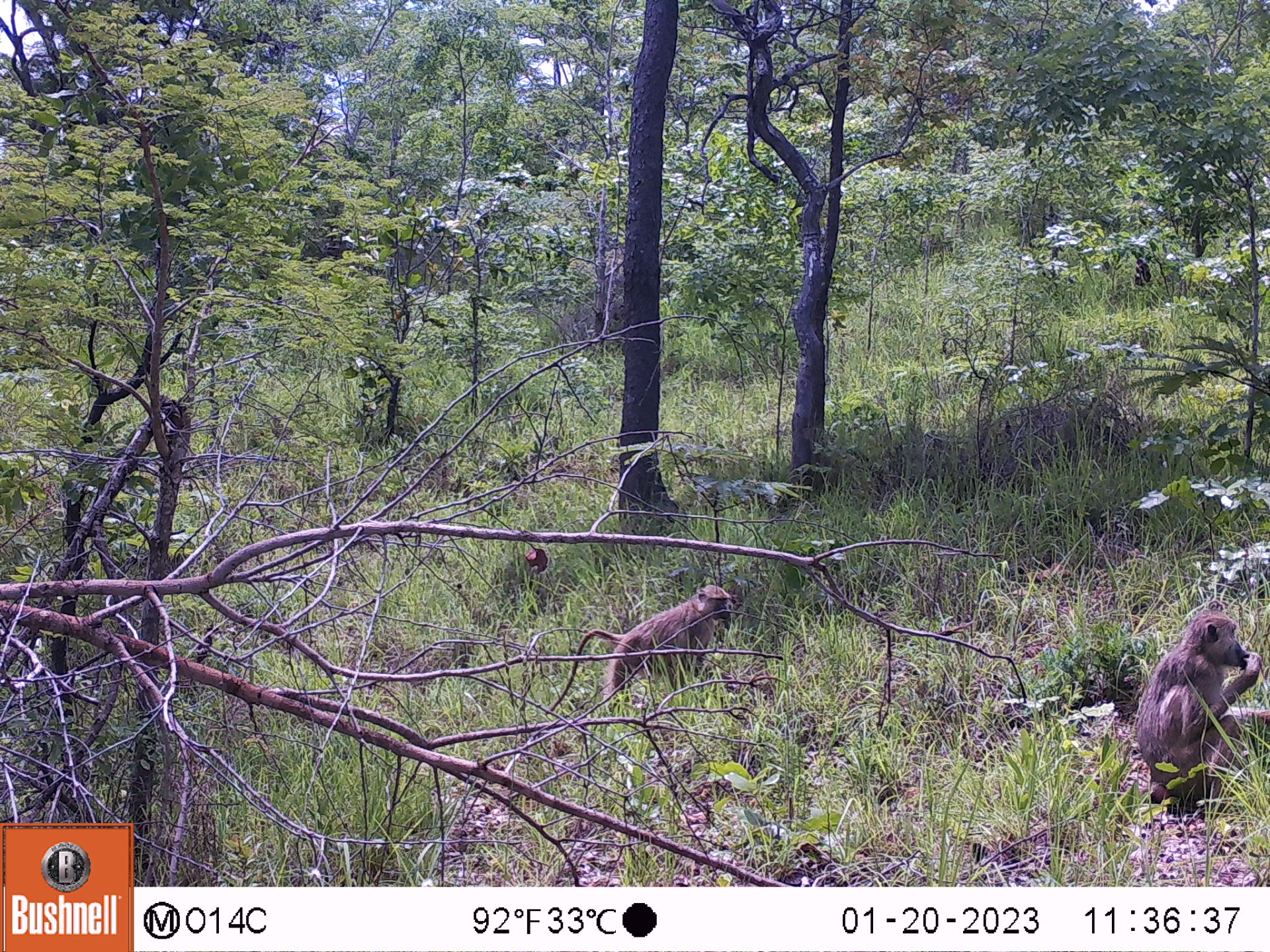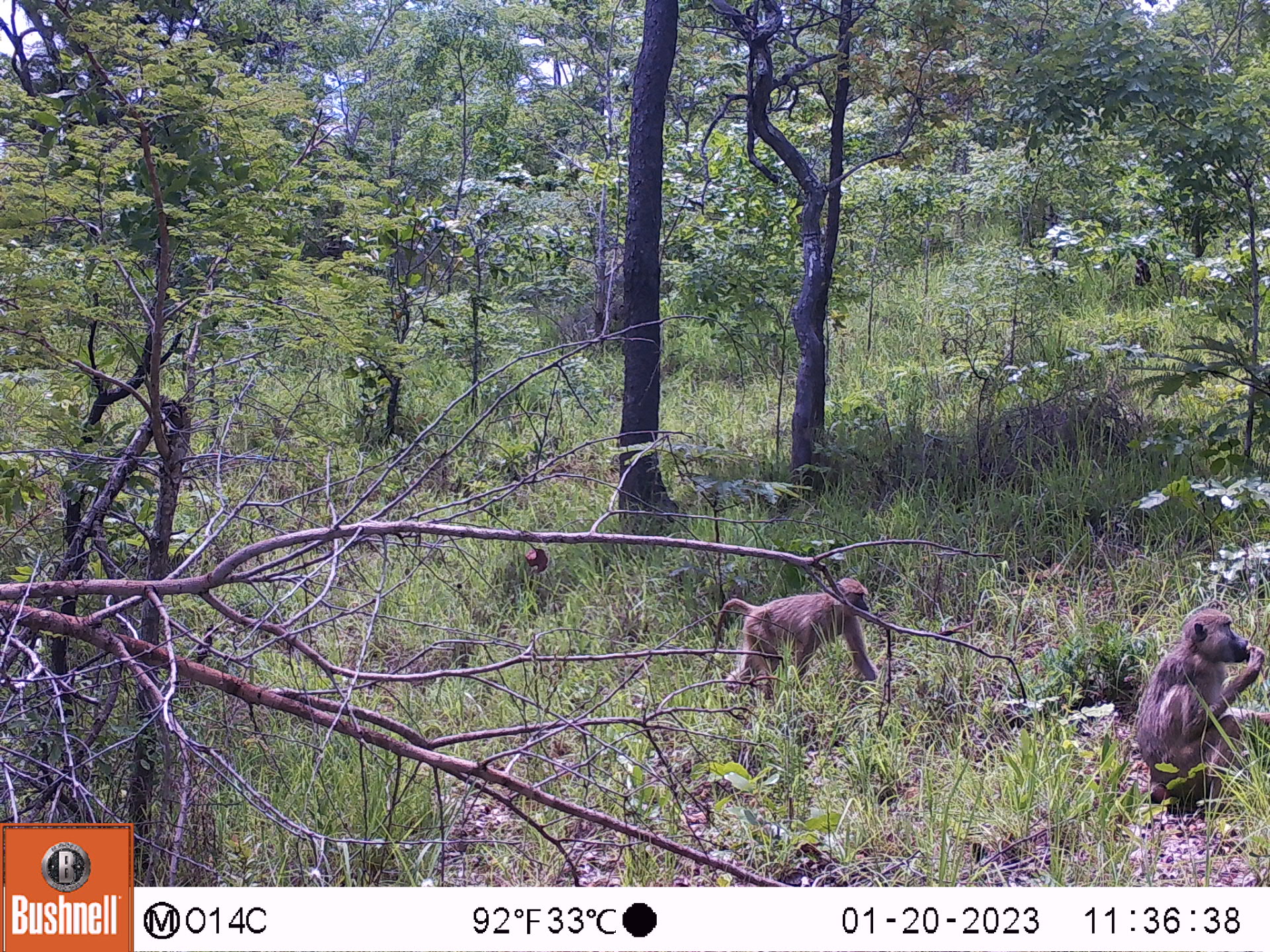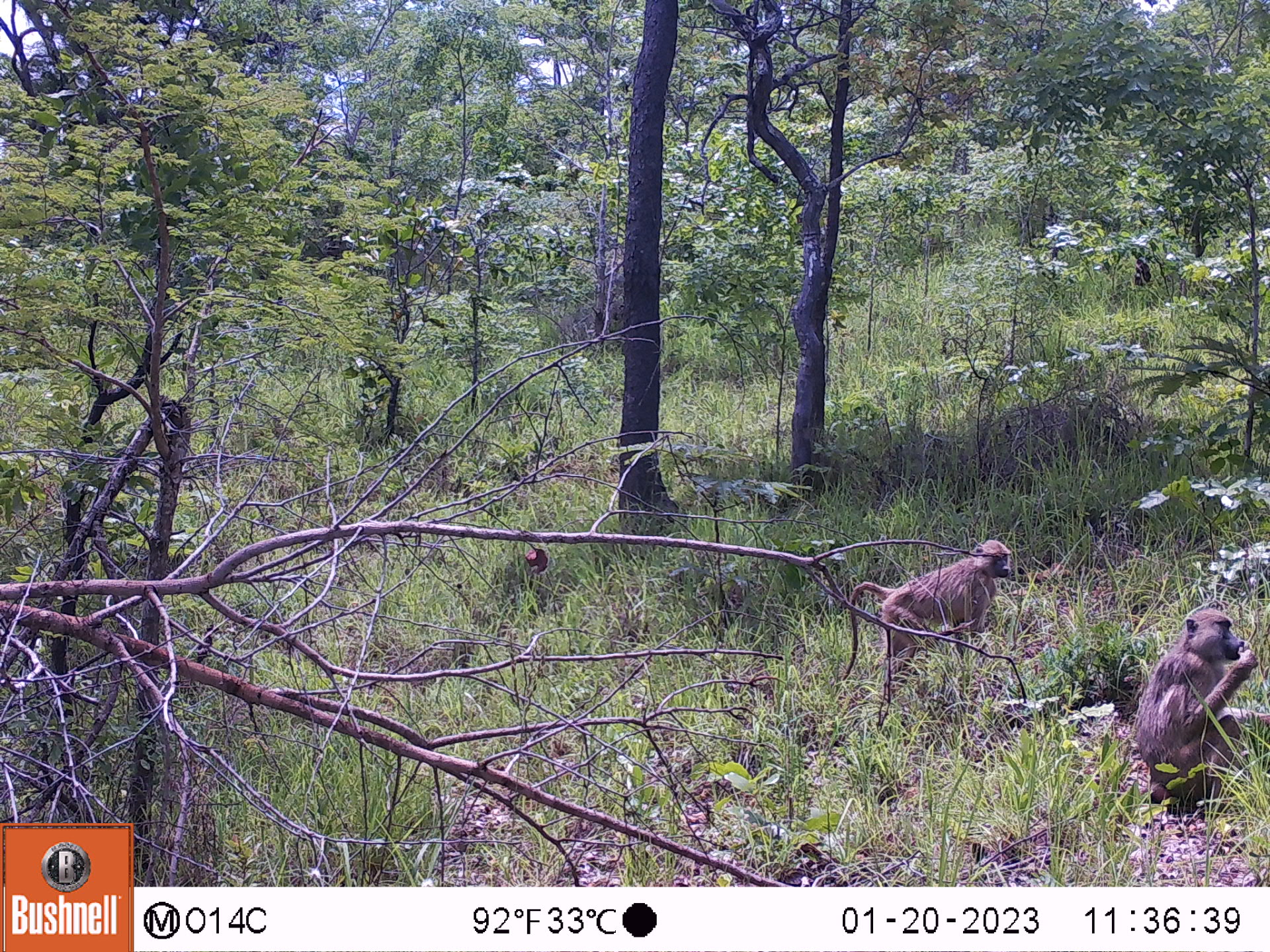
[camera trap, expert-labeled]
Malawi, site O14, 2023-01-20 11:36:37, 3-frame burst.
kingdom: Animalia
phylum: Chordata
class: Mammalia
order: Primates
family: Cercopithecidae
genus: Papio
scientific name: Papio cynocephalus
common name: yellow baboon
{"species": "yellow baboon (Papio cynocephalus)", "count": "2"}